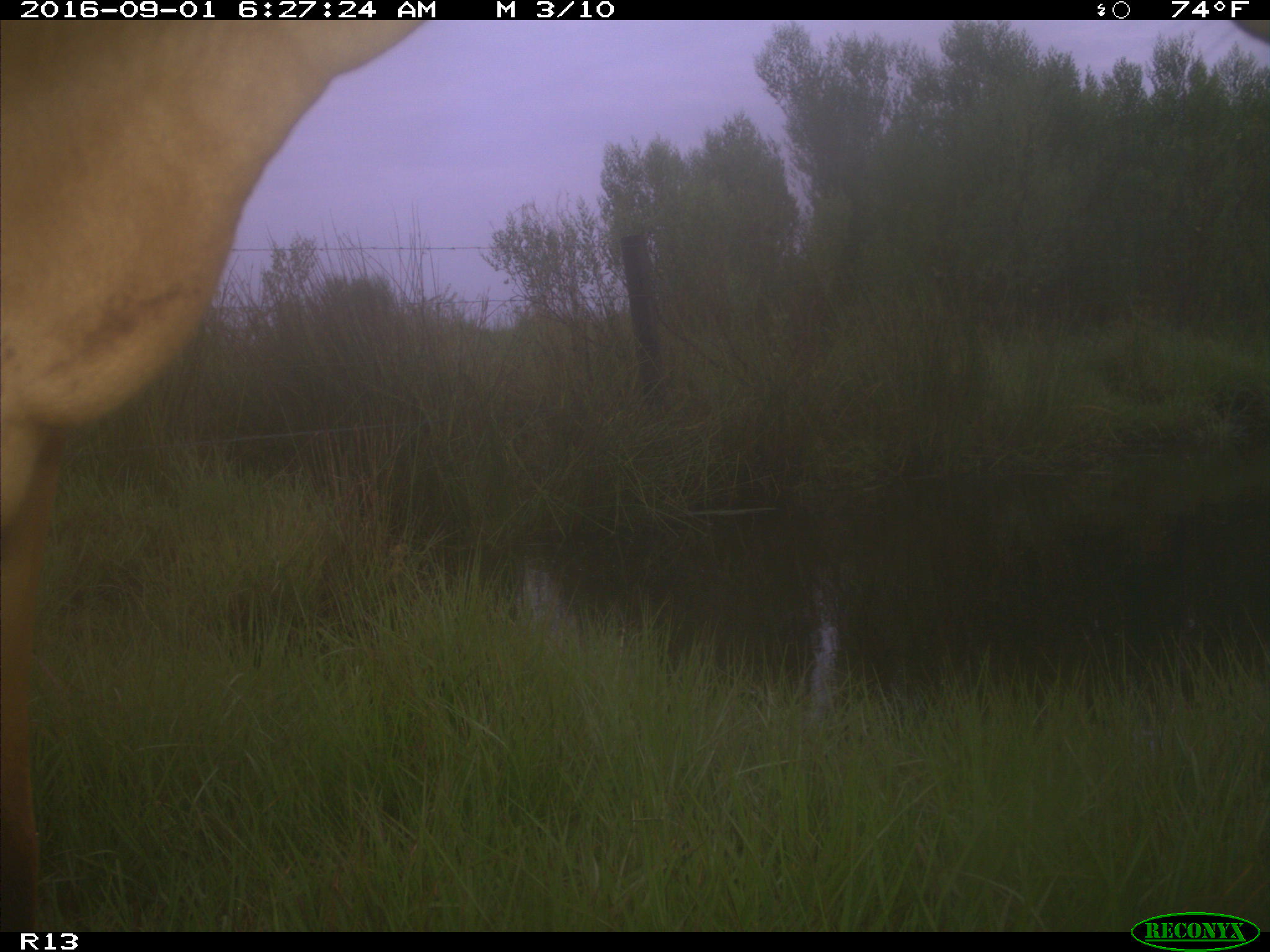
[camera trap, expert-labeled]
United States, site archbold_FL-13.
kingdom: Animalia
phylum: Chordata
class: Mammalia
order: Artiodactyla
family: Bovidae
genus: Bos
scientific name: Bos taurus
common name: domestic cow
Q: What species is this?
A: Bos taurus (domestic cow).